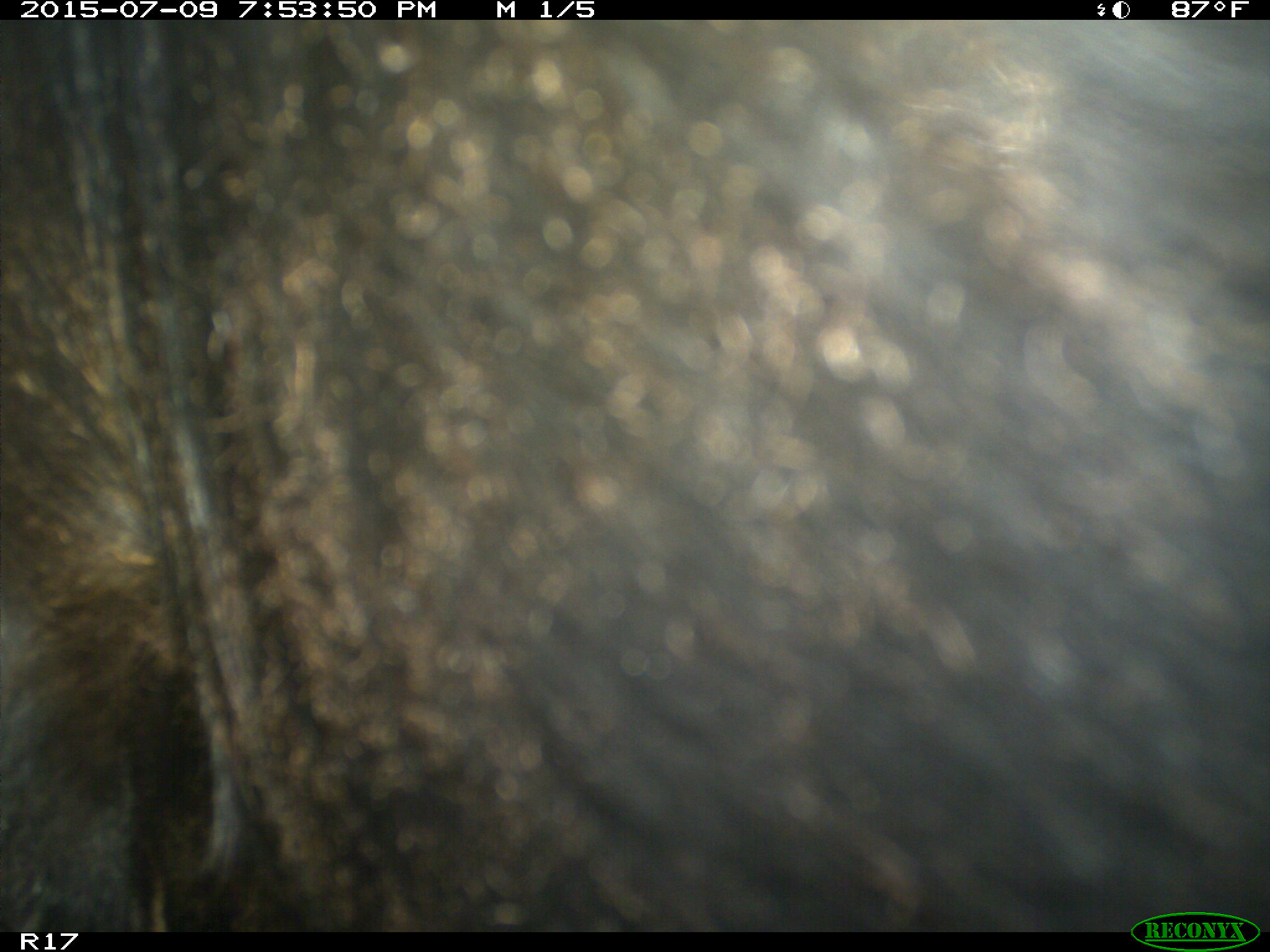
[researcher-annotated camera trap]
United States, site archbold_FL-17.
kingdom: Animalia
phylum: Chordata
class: Mammalia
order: Artiodactyla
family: Bovidae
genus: Bos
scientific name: Bos taurus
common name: domestic cow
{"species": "Bos taurus (domestic cow)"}